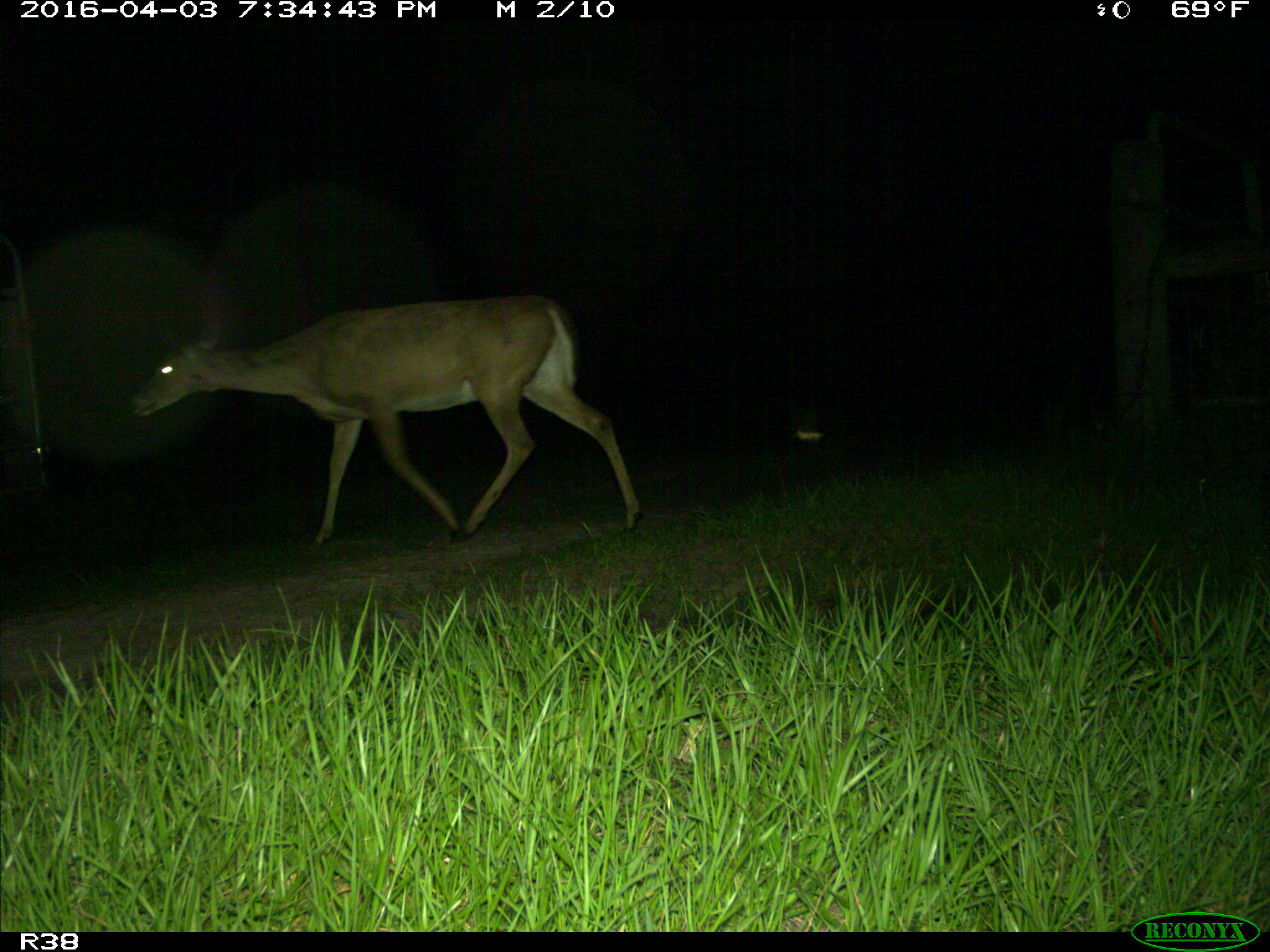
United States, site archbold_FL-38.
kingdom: Animalia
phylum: Chordata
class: Mammalia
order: Artiodactyla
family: Cervidae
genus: Odocoileus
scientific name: Odocoileus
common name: deer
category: unidentified deer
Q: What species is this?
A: Unidentified deer (deer) (Odocoileus).